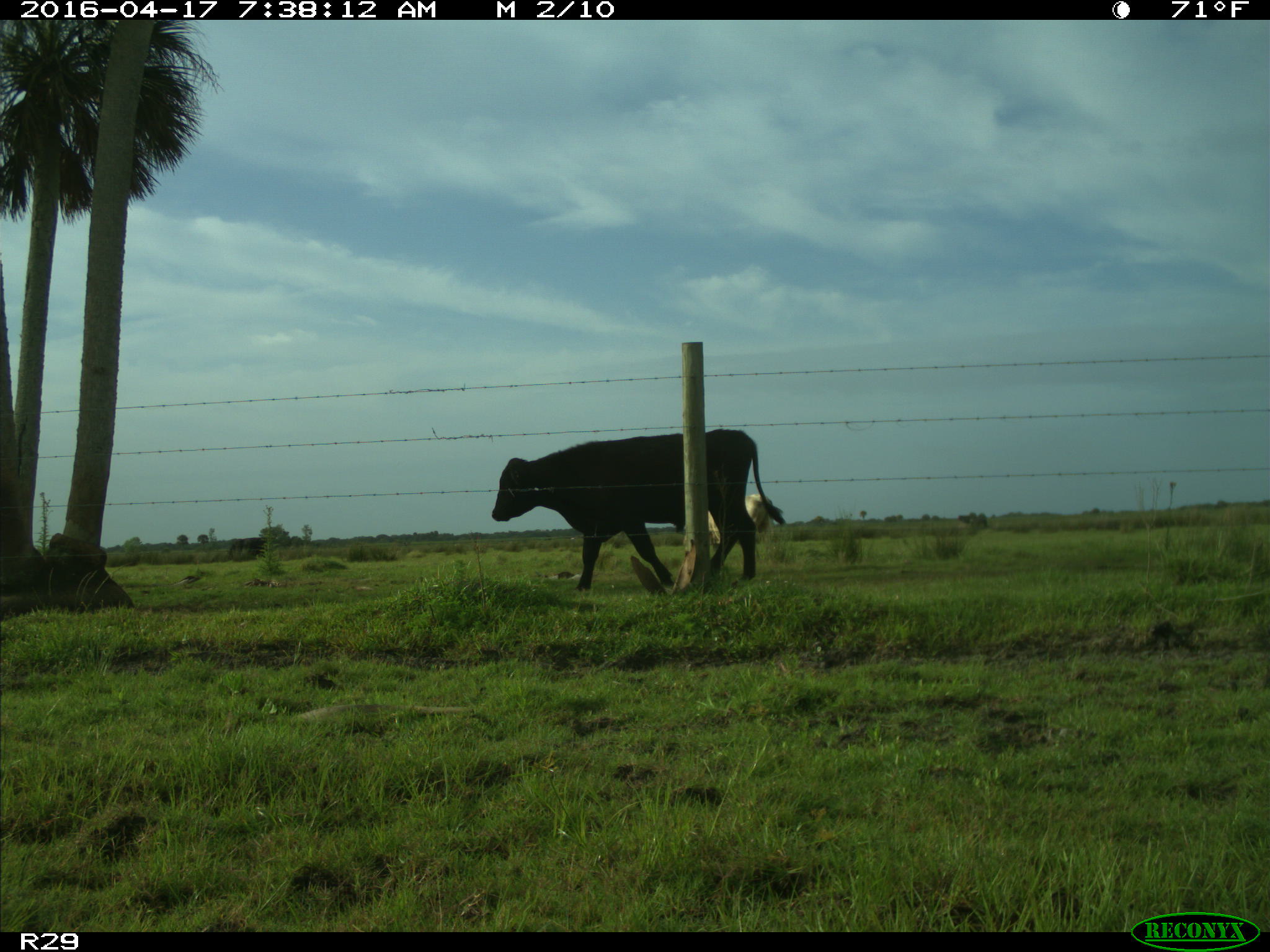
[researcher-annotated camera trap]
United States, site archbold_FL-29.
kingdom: Animalia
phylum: Chordata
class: Mammalia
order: Artiodactyla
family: Bovidae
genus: Bos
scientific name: Bos taurus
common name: domestic cow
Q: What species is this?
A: Bos taurus (domestic cow).